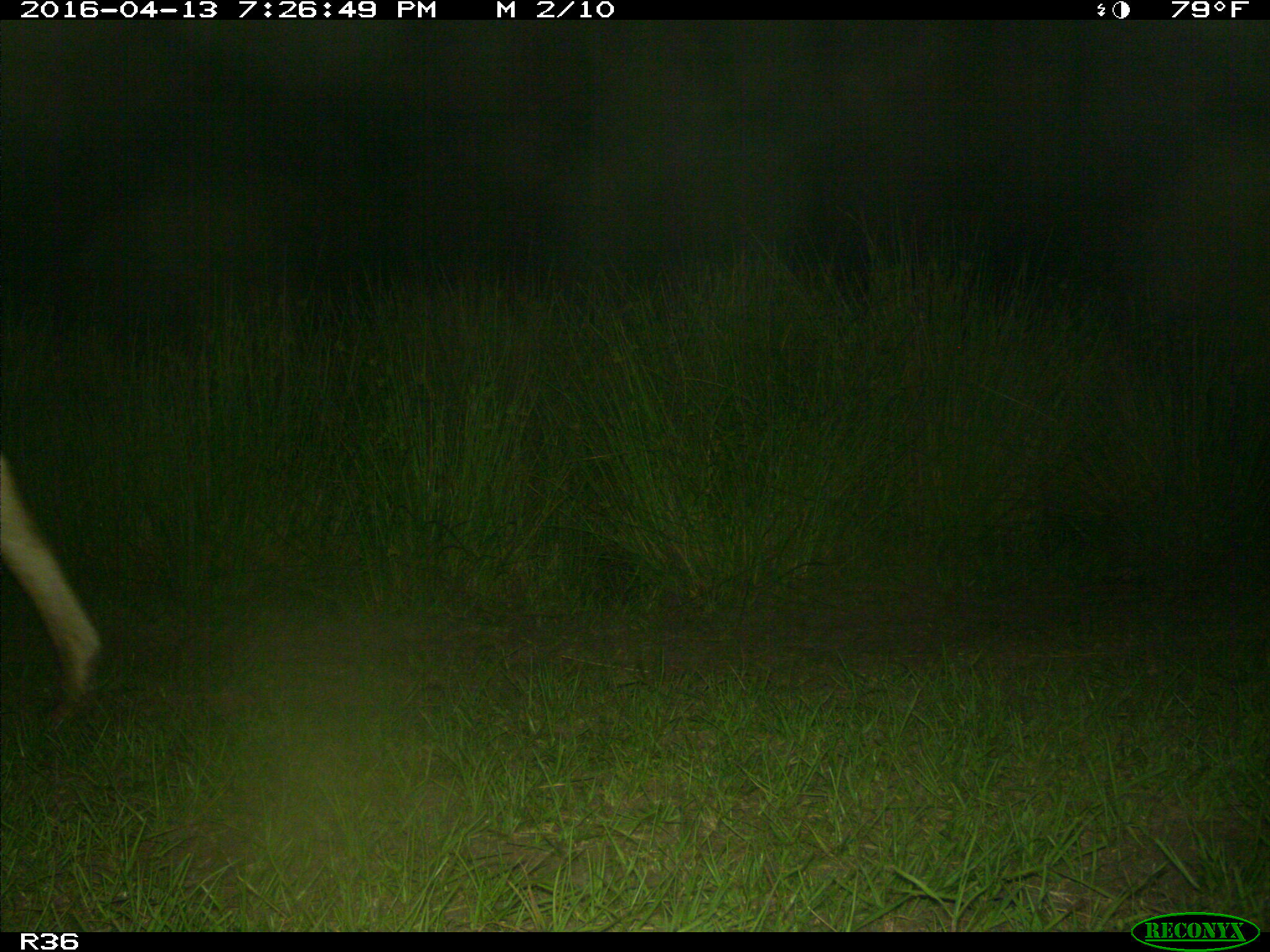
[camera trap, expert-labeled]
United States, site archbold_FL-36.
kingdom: Animalia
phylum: Chordata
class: Mammalia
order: Artiodactyla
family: Bovidae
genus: Bos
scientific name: Bos taurus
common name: domestic cow